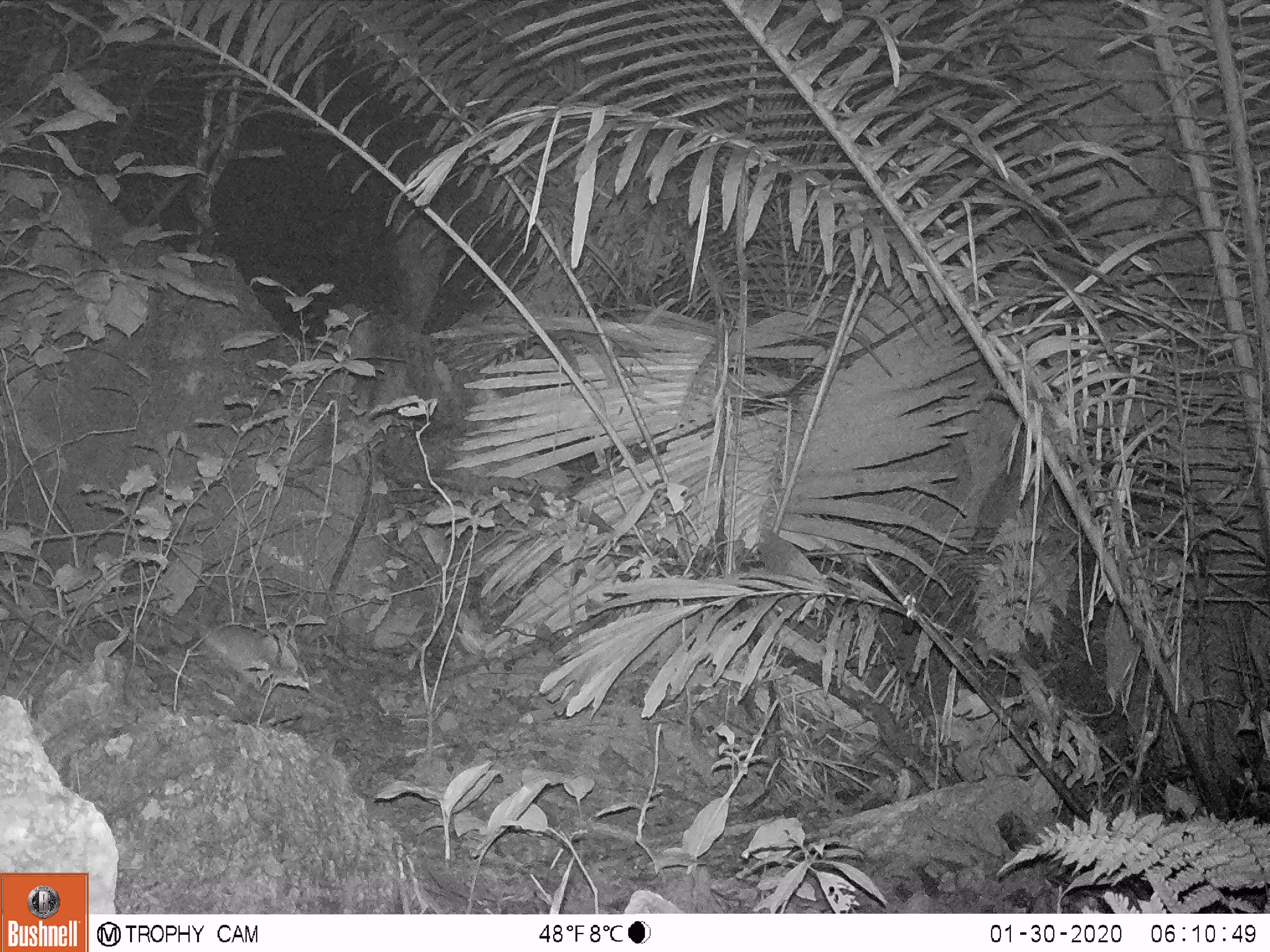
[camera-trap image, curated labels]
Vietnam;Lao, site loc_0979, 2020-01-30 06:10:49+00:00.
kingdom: Animalia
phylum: Chordata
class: Mammalia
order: Rodentia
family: Muridae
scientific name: Muridae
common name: old-world mice and rats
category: unidentified murid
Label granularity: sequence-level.